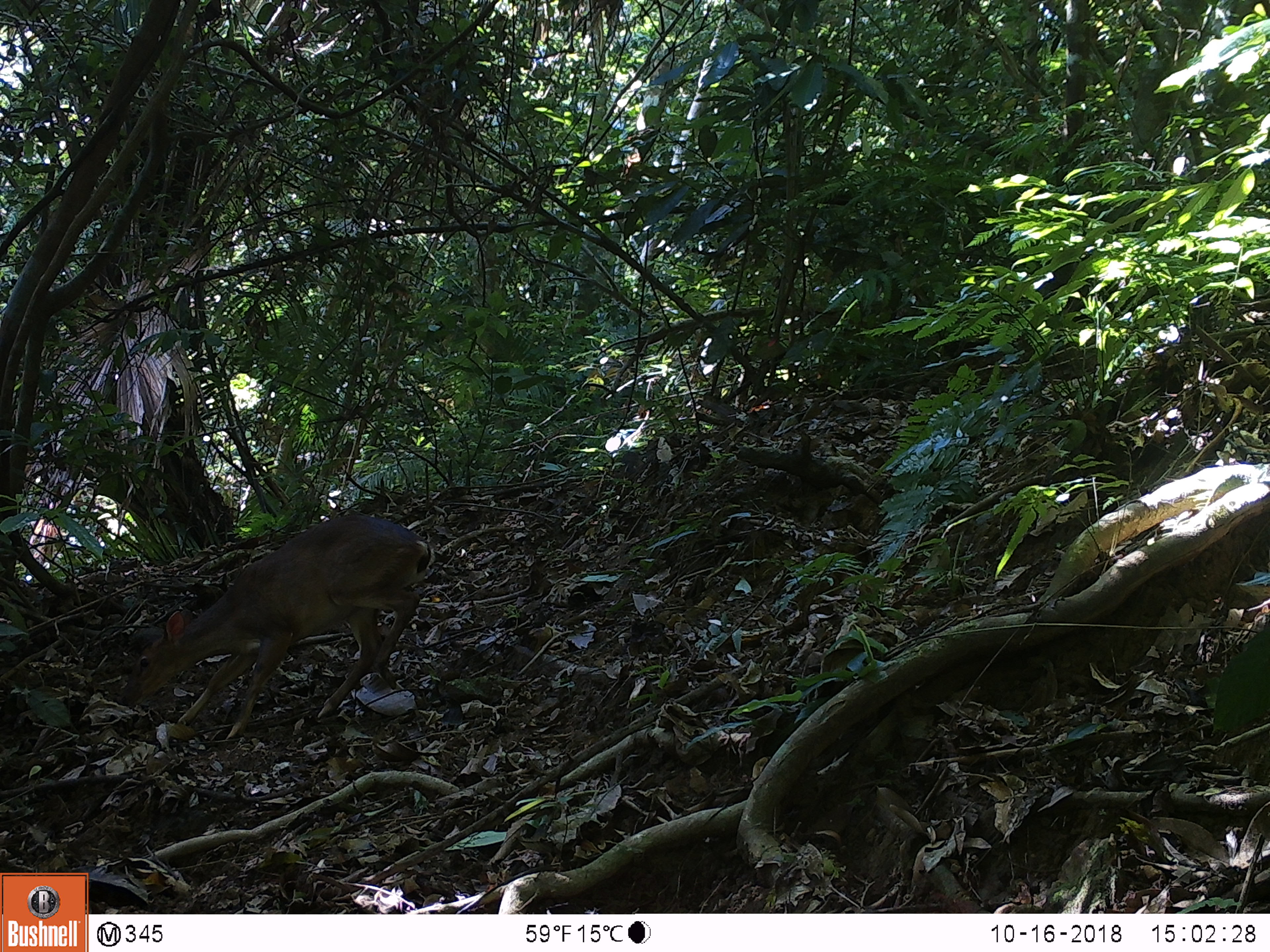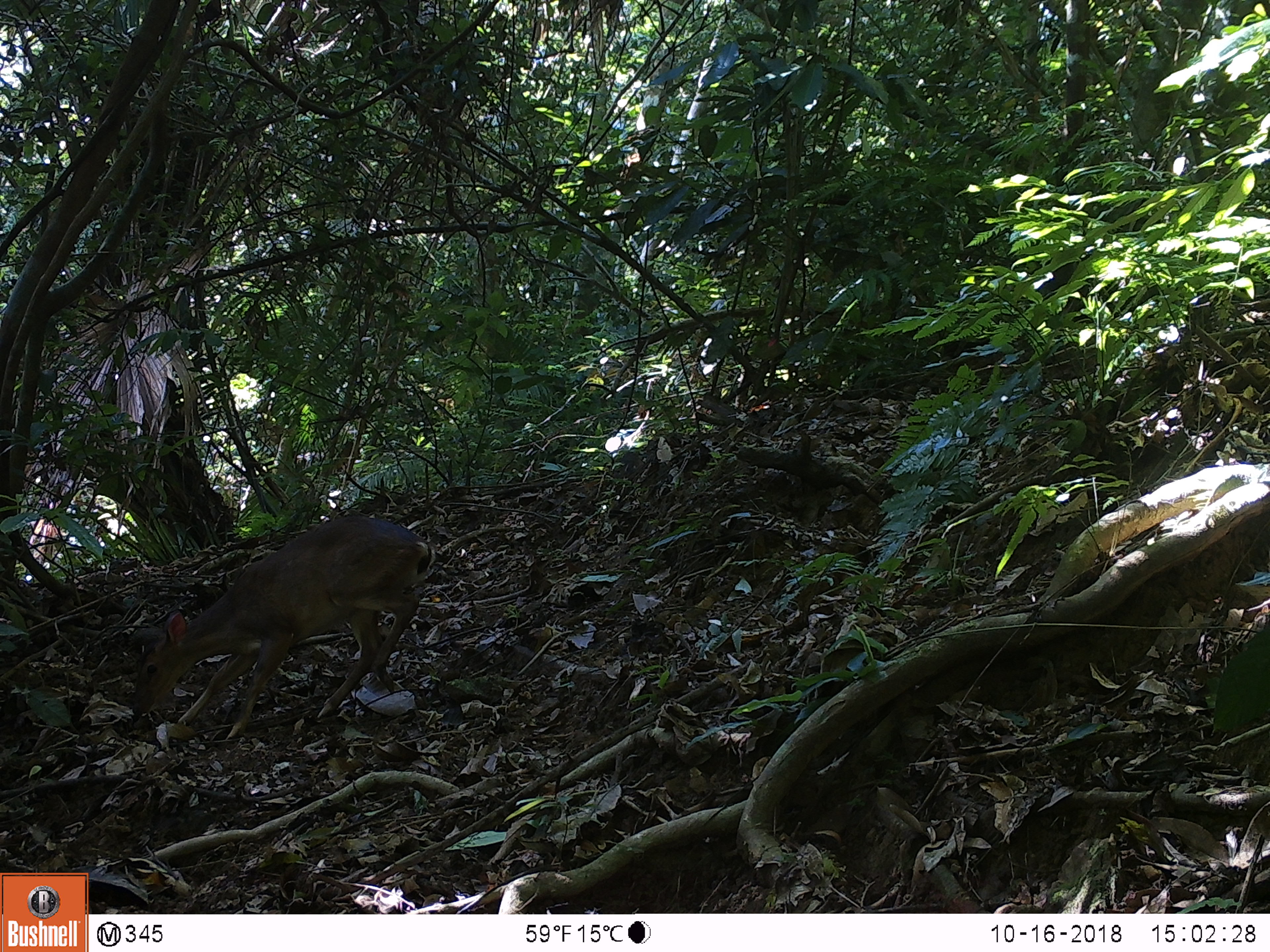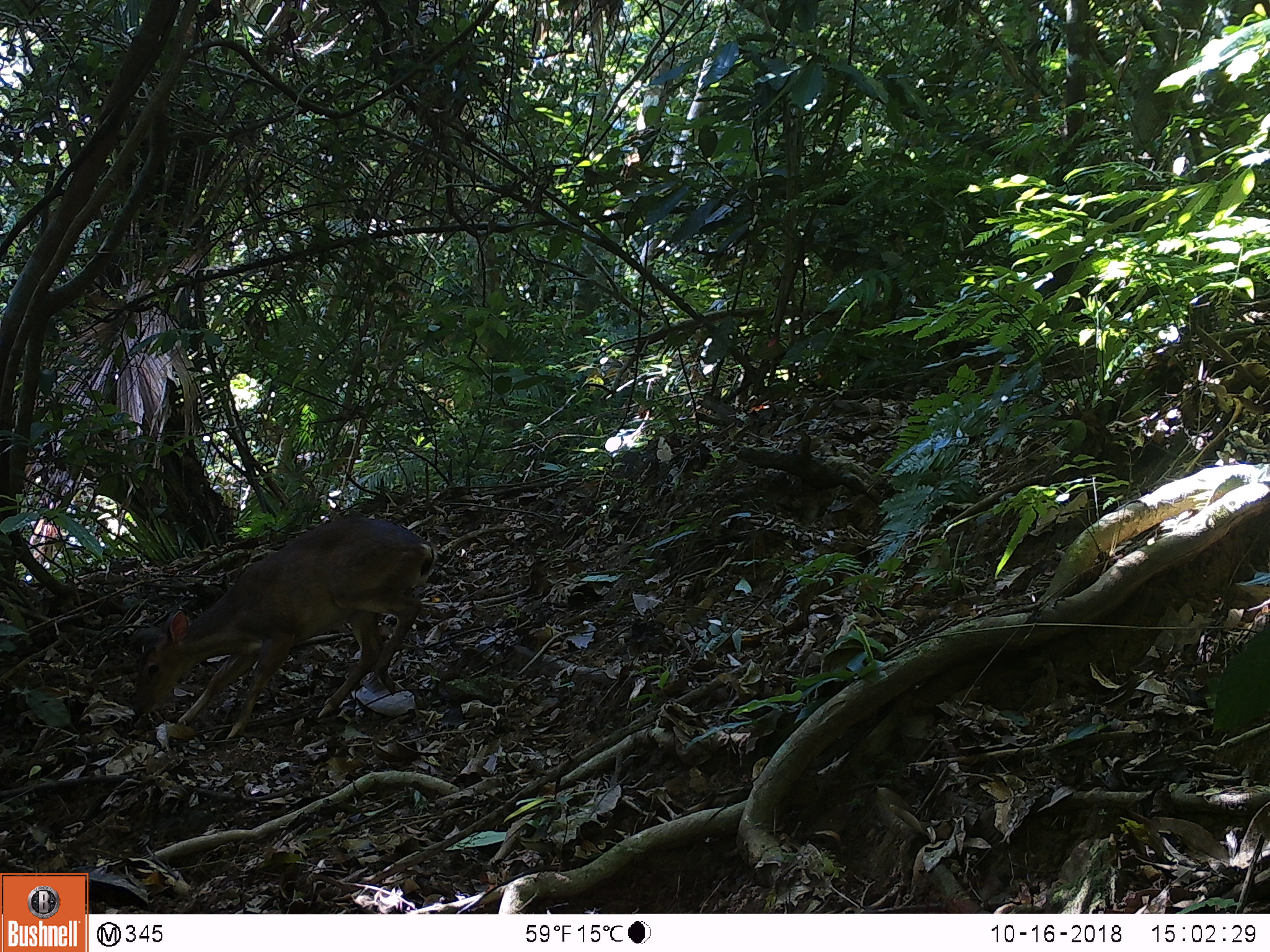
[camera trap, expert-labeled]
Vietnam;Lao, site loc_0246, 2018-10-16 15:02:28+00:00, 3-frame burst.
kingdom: Animalia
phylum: Chordata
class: Mammalia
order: Artiodactyla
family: Cervidae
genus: Muntiacus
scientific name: Muntiacus vuquangensis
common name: large-antlered muntjac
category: large antlered muntjac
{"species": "large antlered muntjac (large-antlered muntjac) (Muntiacus vuquangensis)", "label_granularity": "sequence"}